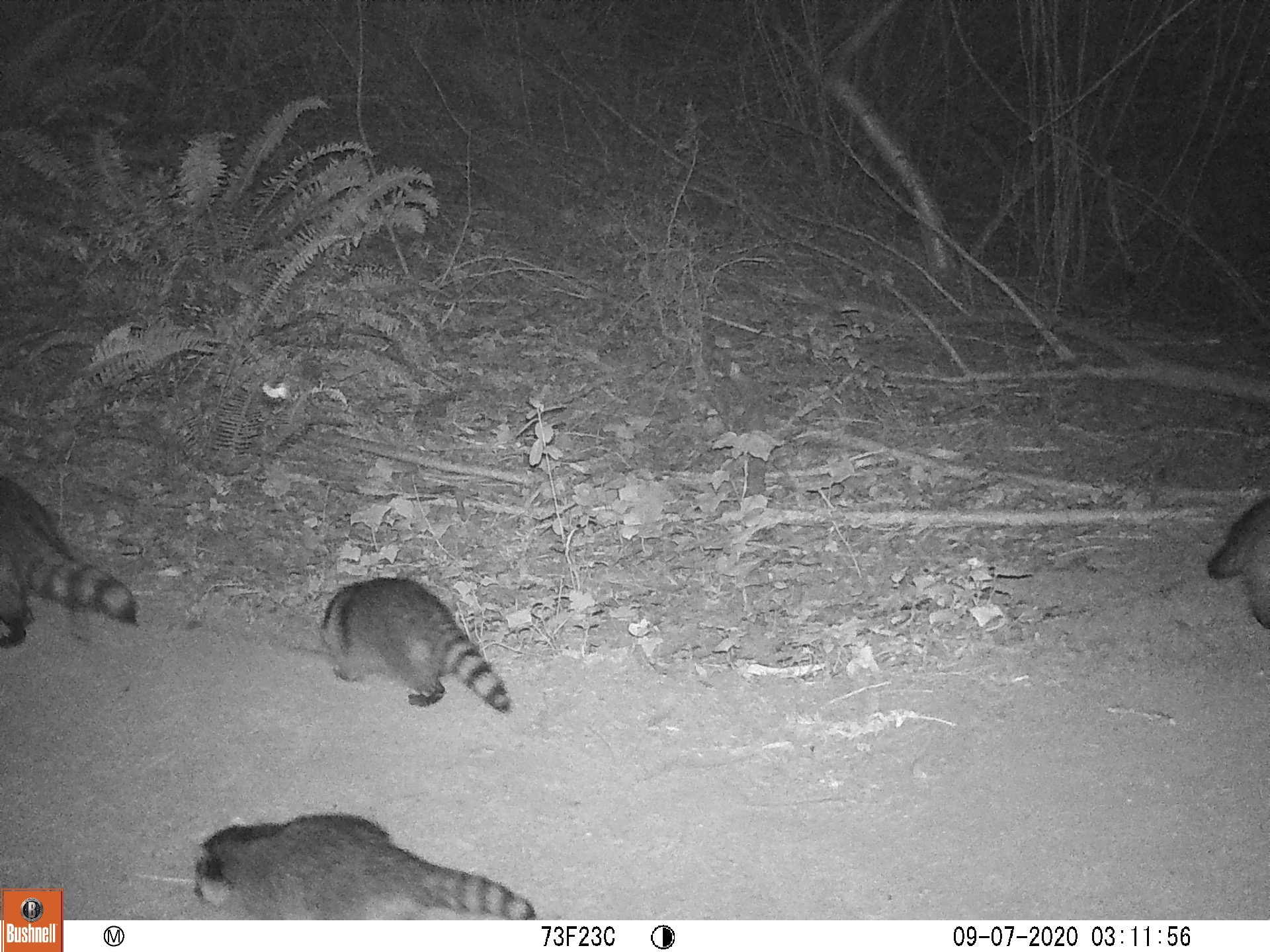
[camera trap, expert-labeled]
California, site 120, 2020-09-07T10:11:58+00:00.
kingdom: Animalia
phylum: Chordata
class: Mammalia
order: Carnivora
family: Procyonidae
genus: Procyon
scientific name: Procyon lotor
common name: raccoon